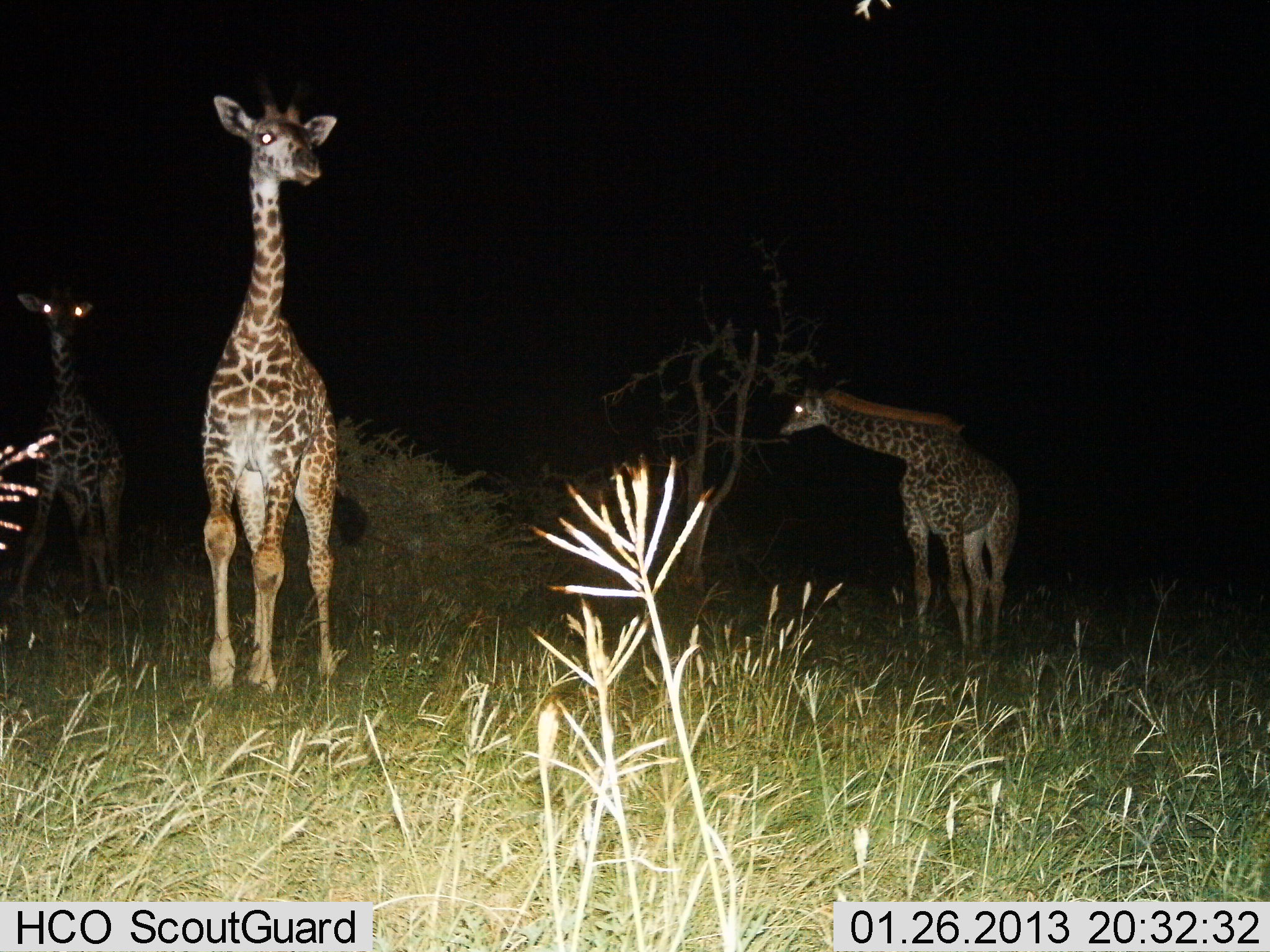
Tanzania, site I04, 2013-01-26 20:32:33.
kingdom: Animalia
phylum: Chordata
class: Mammalia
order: Artiodactyla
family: Giraffidae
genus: Giraffa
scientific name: Giraffa camelopardalis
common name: giraffe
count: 3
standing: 90%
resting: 0%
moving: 20%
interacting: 0%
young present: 50%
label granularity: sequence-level